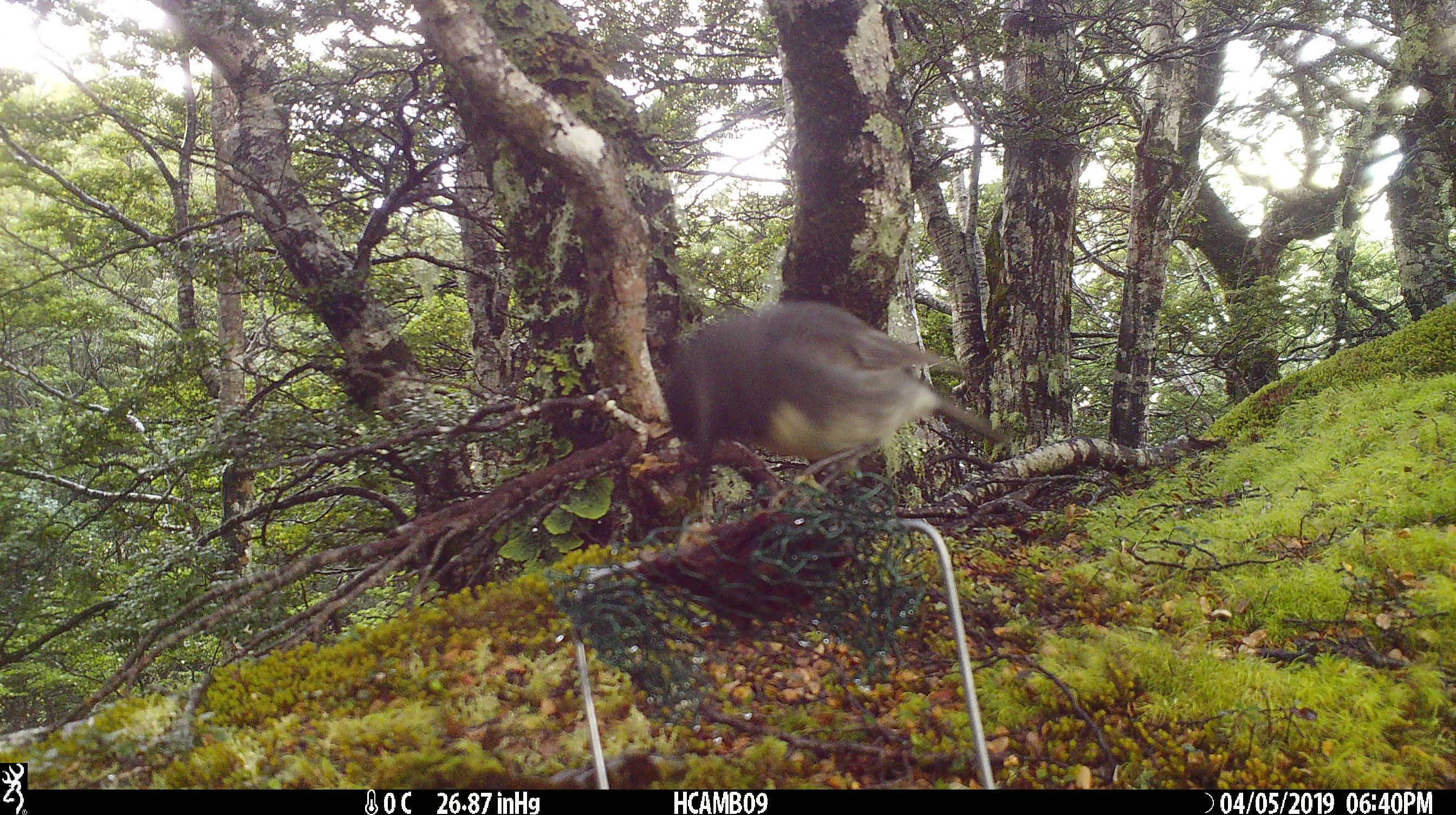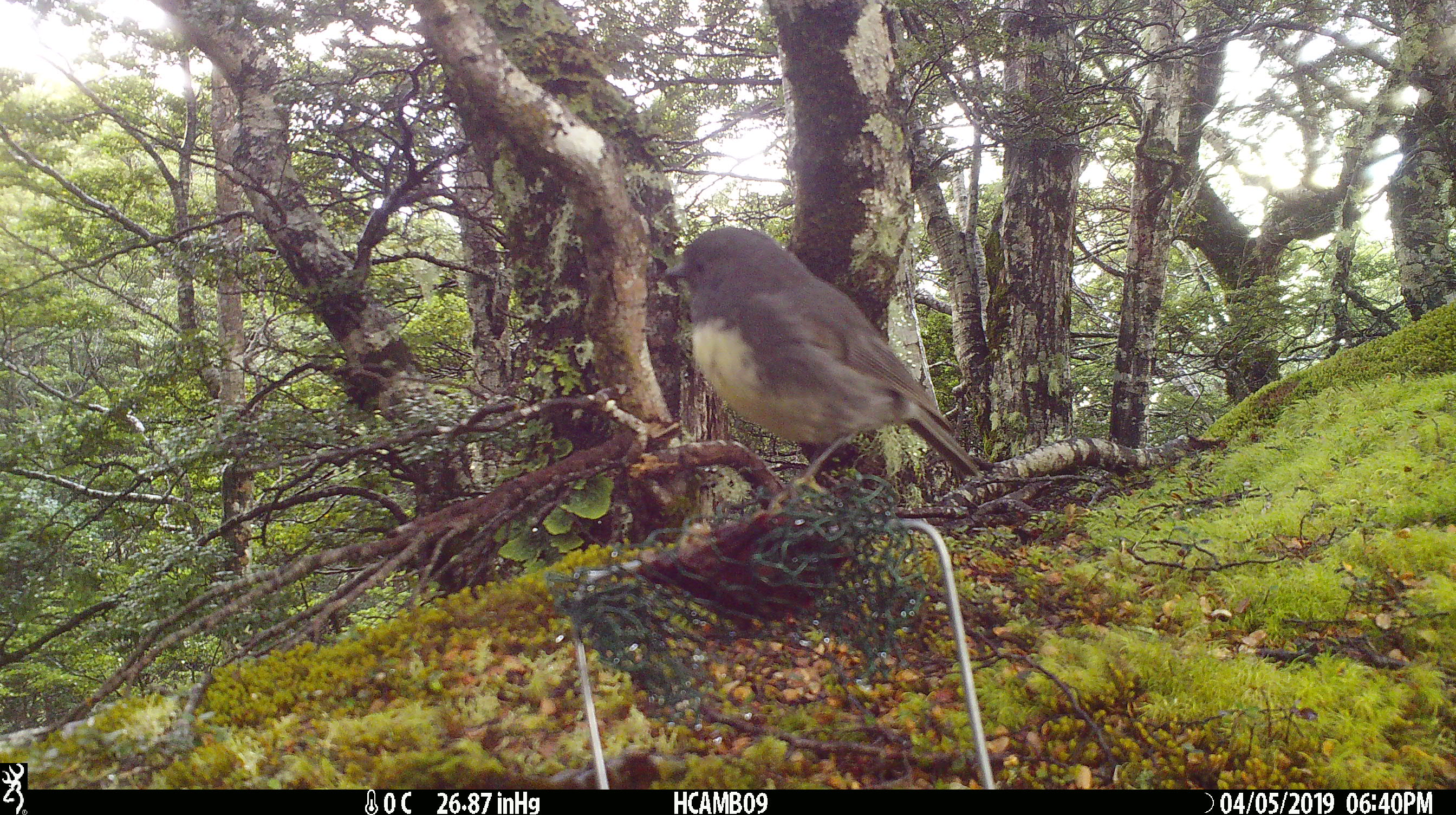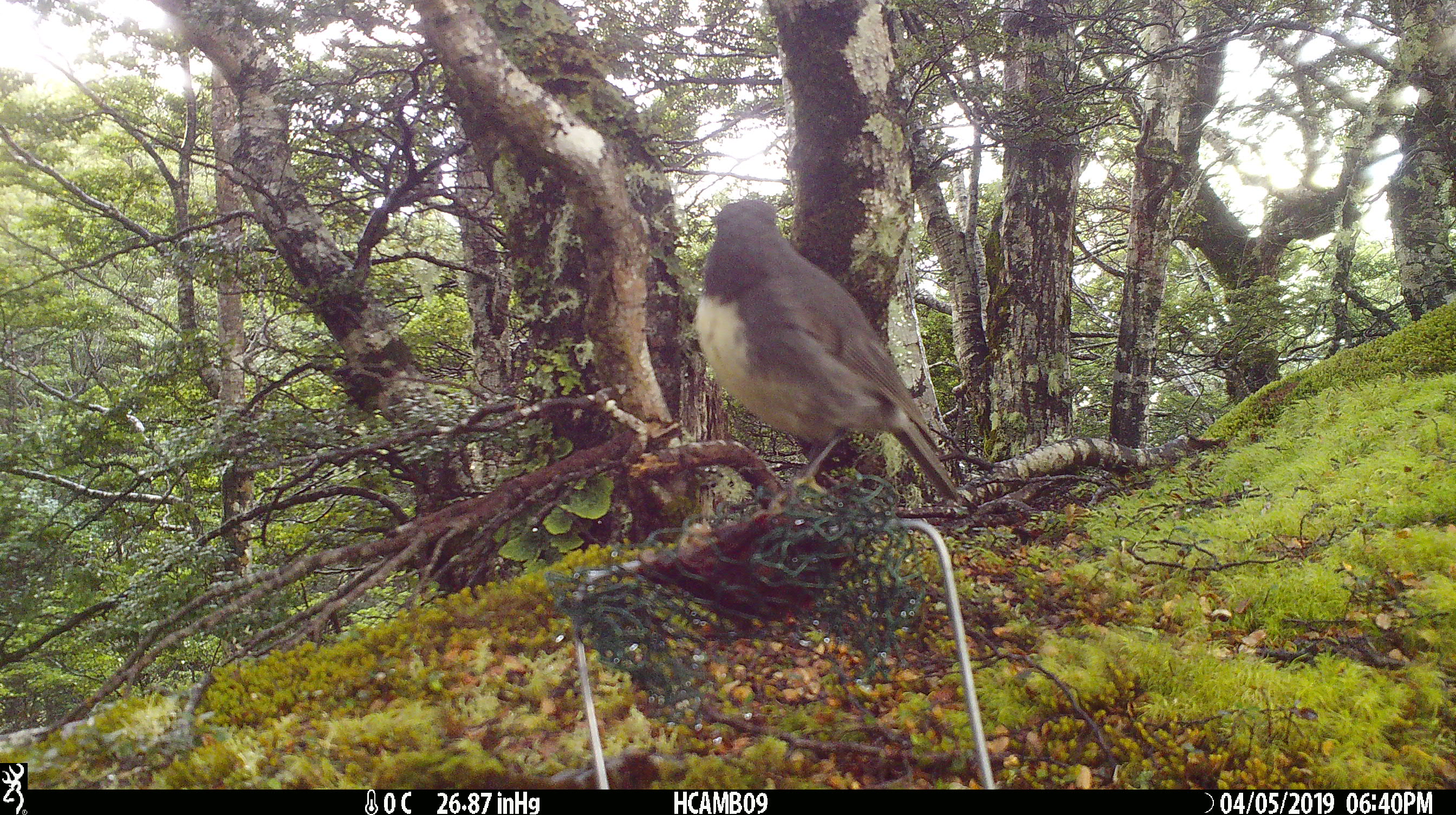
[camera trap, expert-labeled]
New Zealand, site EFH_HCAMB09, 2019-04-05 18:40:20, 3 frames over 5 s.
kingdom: Animalia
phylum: Chordata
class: Aves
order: Passeriformes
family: Petroicidae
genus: Petroica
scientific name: Petroica australis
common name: new zealand robin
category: robin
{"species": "robin (new zealand robin) (Petroica australis)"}